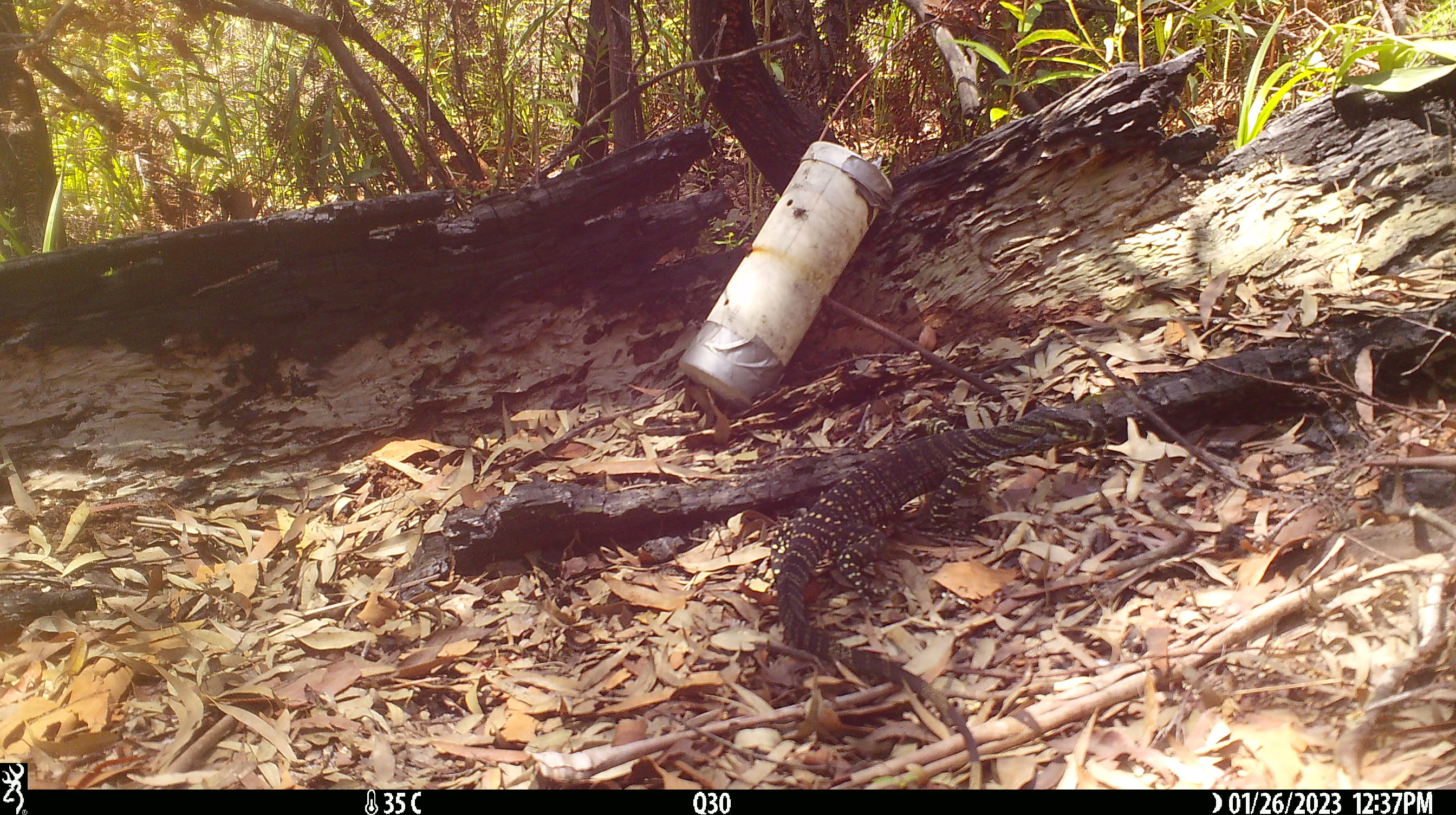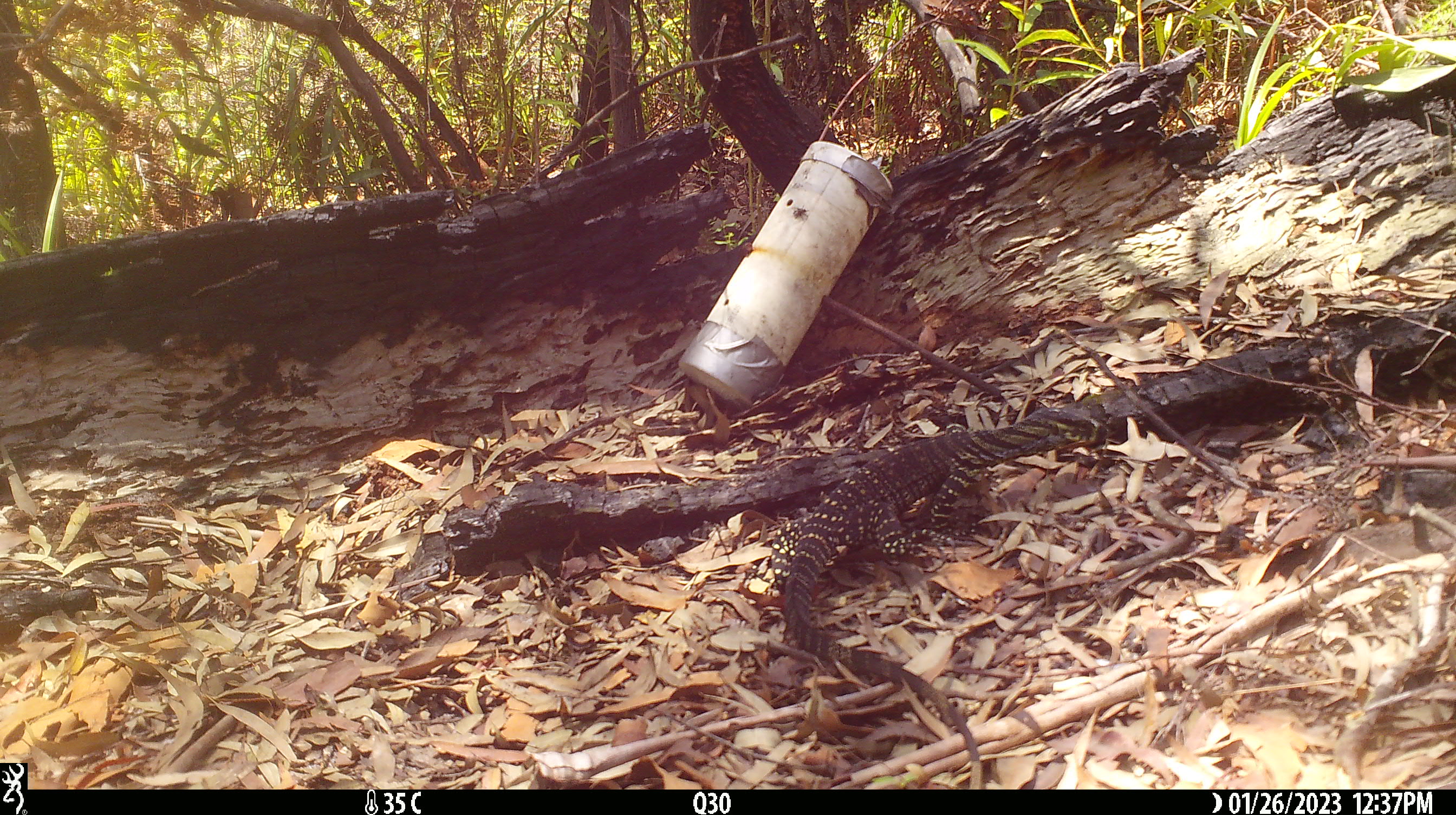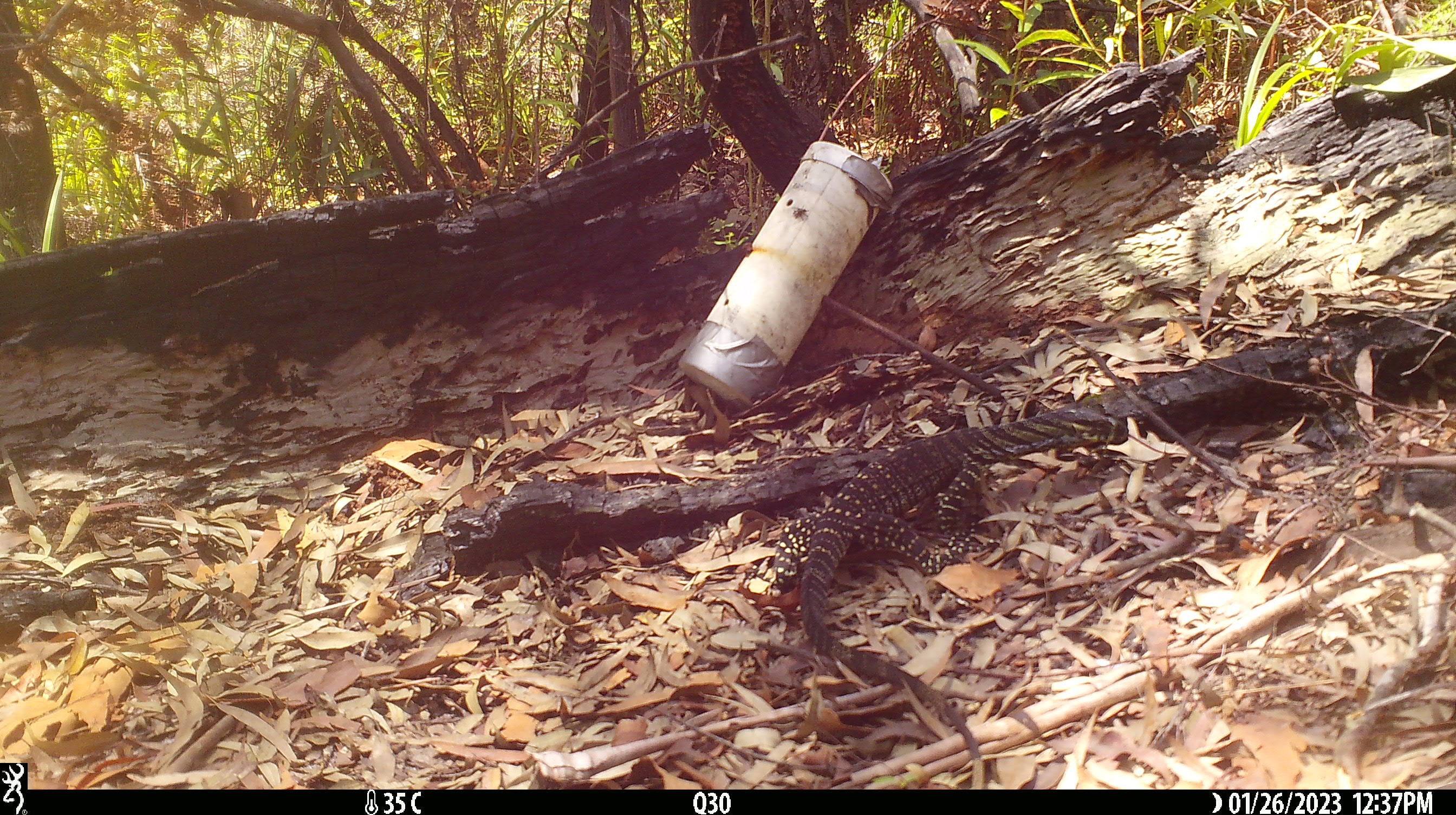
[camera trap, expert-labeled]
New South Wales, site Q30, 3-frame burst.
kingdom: Animalia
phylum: Chordata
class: Reptilia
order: Squamata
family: Varanidae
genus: Varanus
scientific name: Varanus varius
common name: lace monitor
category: goanna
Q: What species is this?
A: Goanna (lace monitor) (Varanus varius).